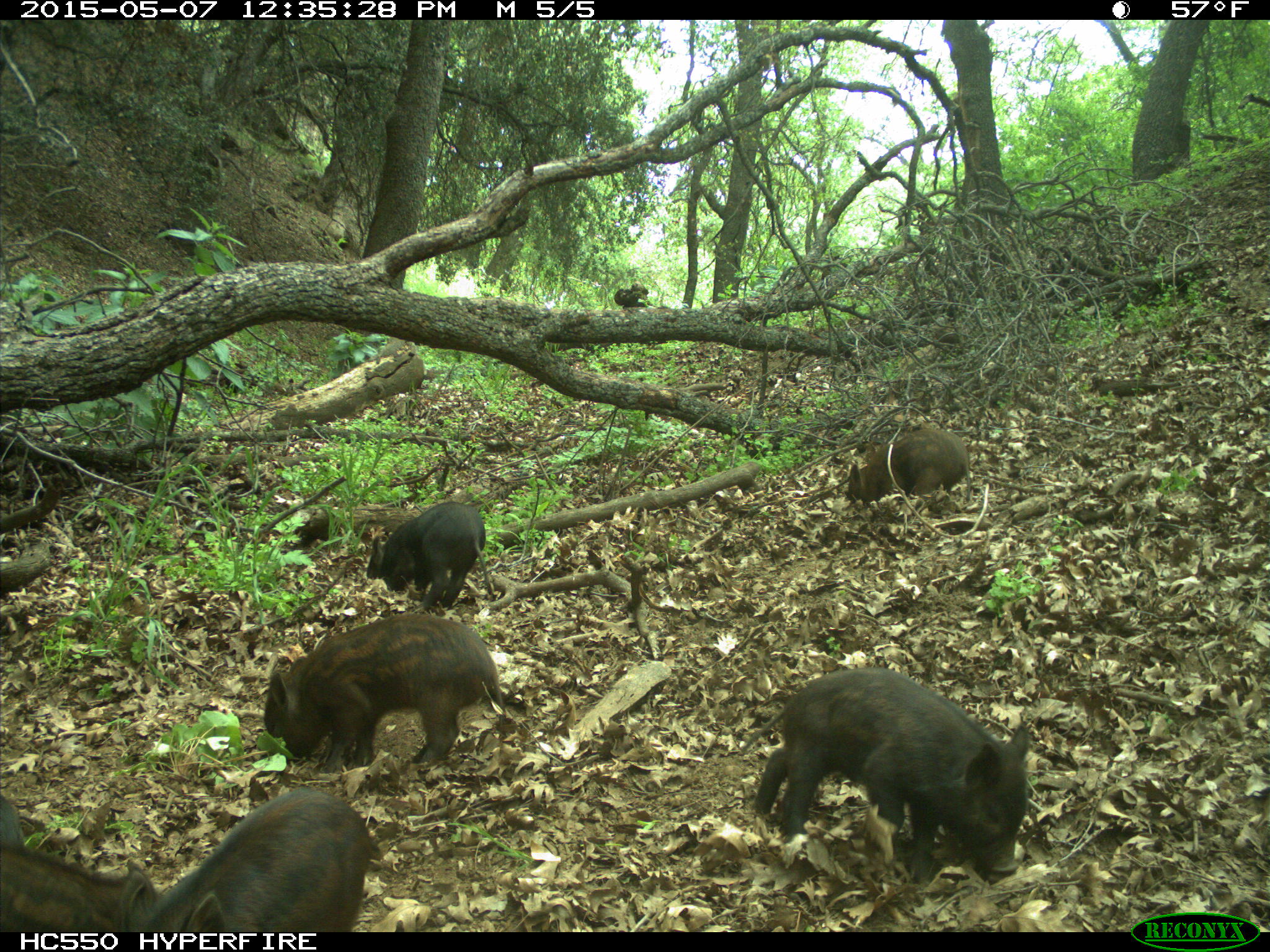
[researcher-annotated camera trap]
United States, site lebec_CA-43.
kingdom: Animalia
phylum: Chordata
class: Mammalia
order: Artiodactyla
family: Suidae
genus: Sus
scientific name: Sus scrofa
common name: wild boar